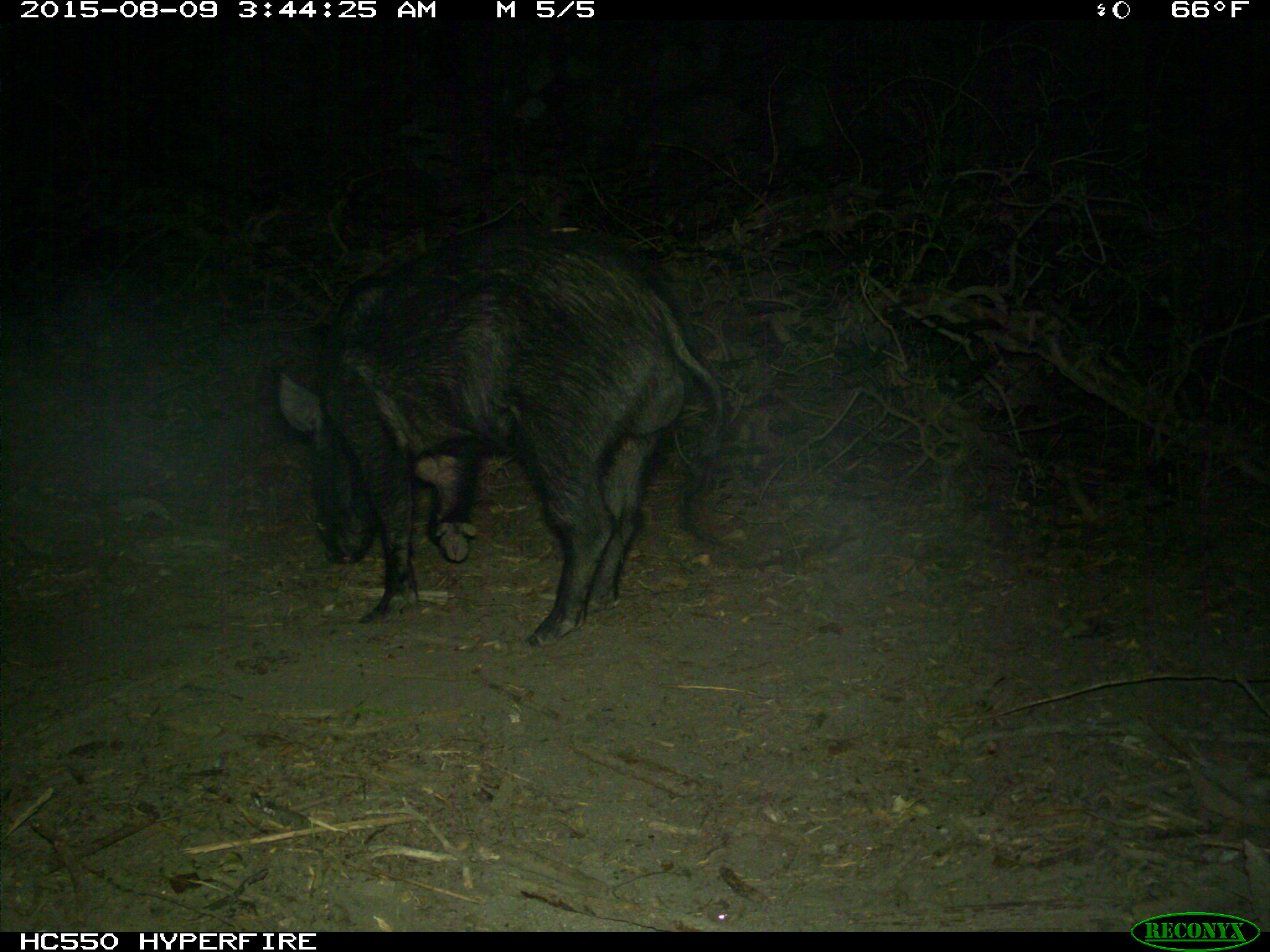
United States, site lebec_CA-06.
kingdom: Animalia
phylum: Chordata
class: Mammalia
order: Artiodactyla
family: Suidae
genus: Sus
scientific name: Sus scrofa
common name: wild boar